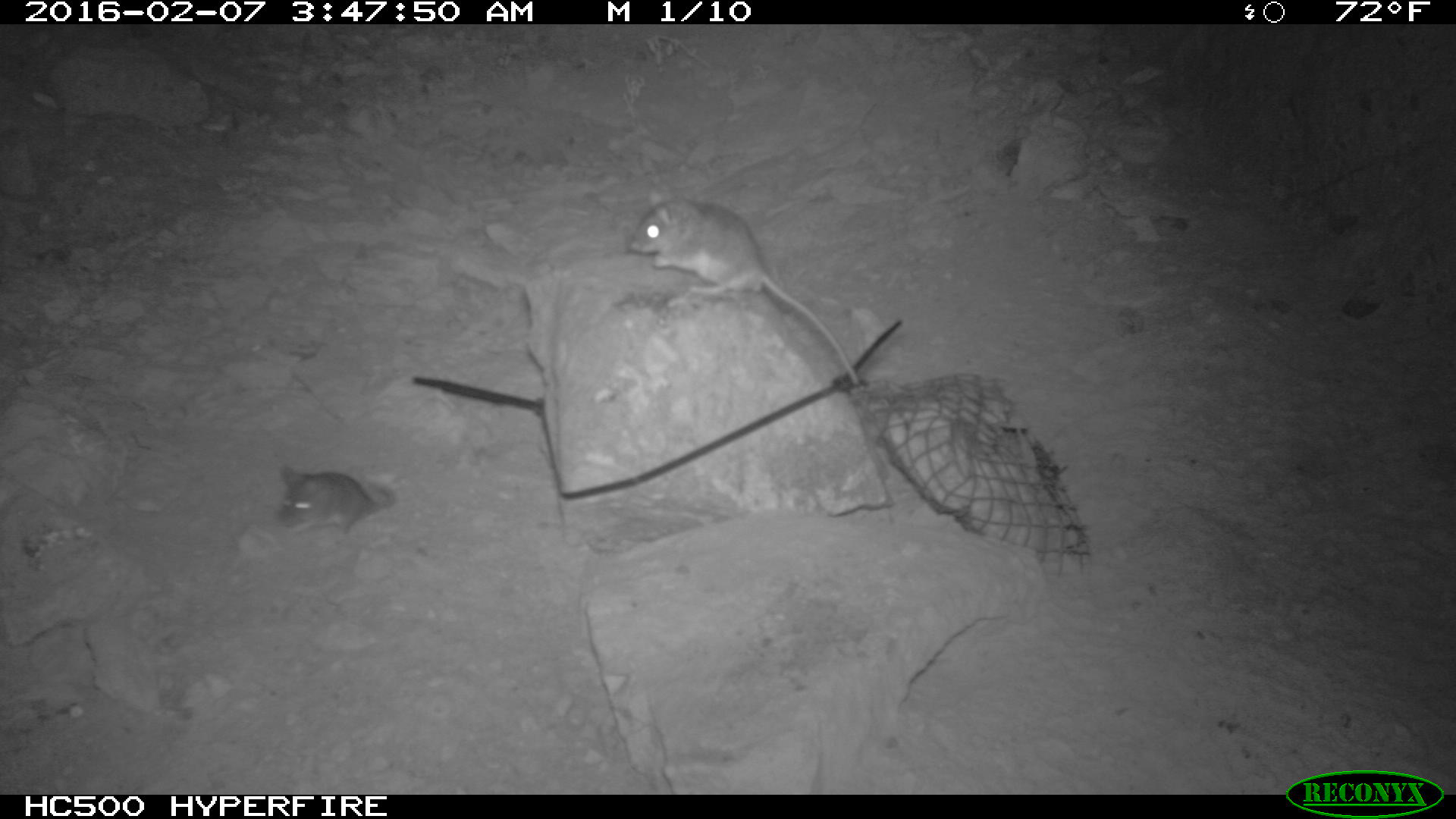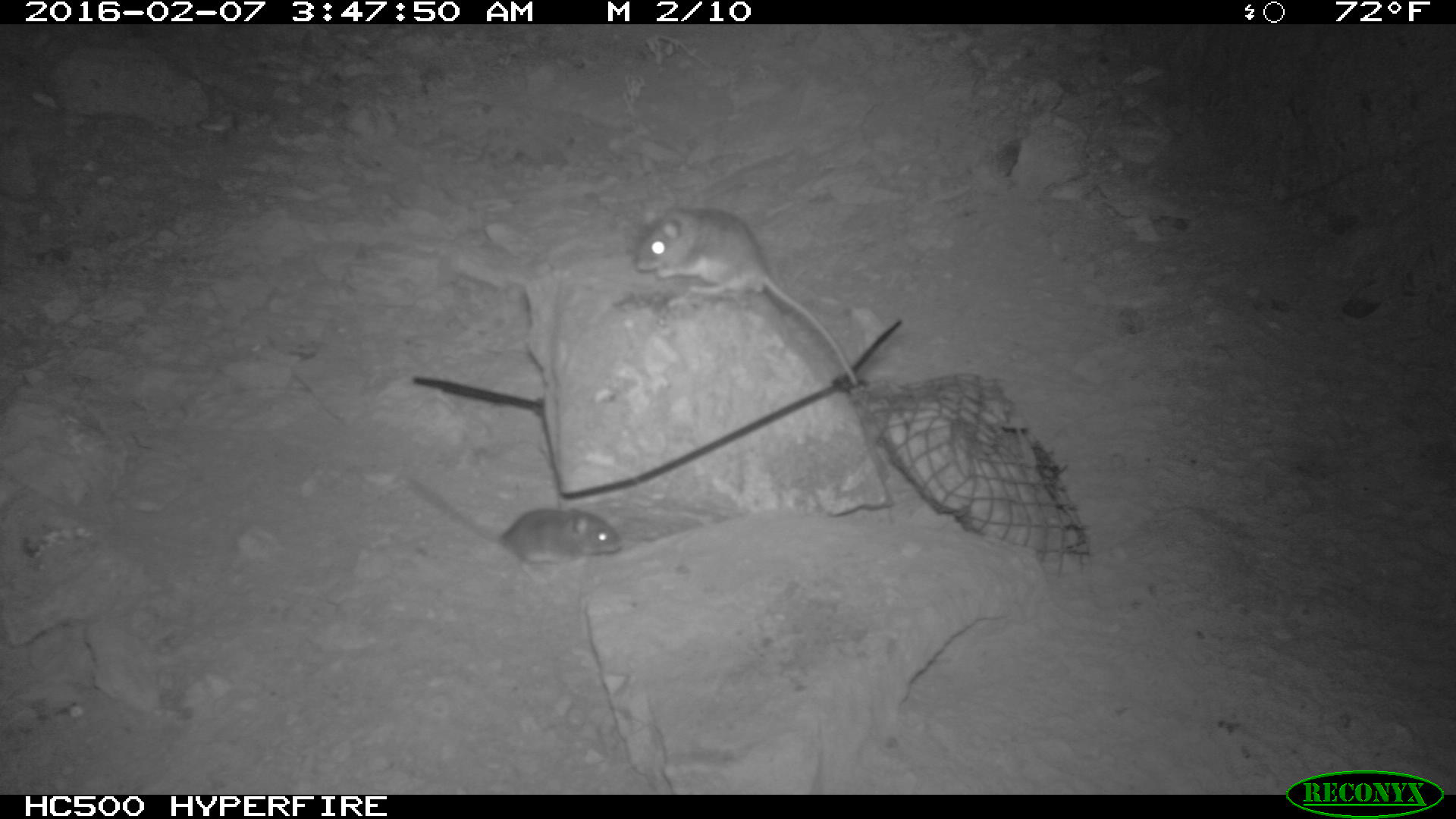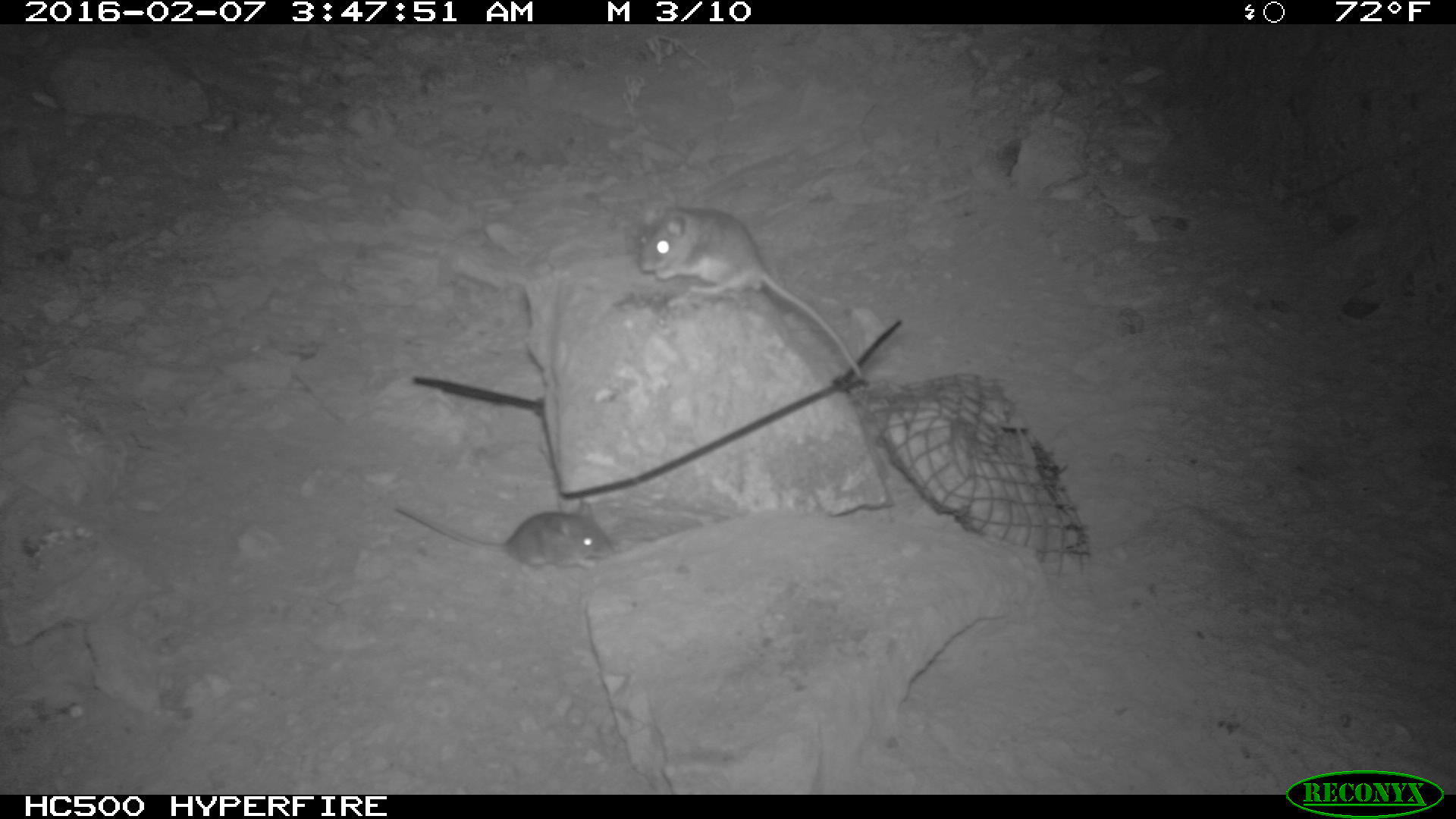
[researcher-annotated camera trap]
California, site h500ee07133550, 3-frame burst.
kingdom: Animalia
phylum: Chordata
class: Mammalia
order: Rodentia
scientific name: Rodentia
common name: rodent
Rodent (Rodentia).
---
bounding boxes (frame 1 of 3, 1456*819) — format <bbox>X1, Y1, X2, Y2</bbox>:
rodent: <bbox>626, 185, 864, 391</bbox>; <bbox>271, 460, 397, 539</bbox>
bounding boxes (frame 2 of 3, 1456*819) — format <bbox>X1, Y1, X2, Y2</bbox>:
rodent: <bbox>634, 206, 857, 385</bbox>; <bbox>412, 478, 621, 581</bbox>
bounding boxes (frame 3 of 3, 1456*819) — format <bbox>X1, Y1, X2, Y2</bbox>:
rodent: <bbox>635, 205, 864, 379</bbox>; <bbox>396, 505, 612, 567</bbox>